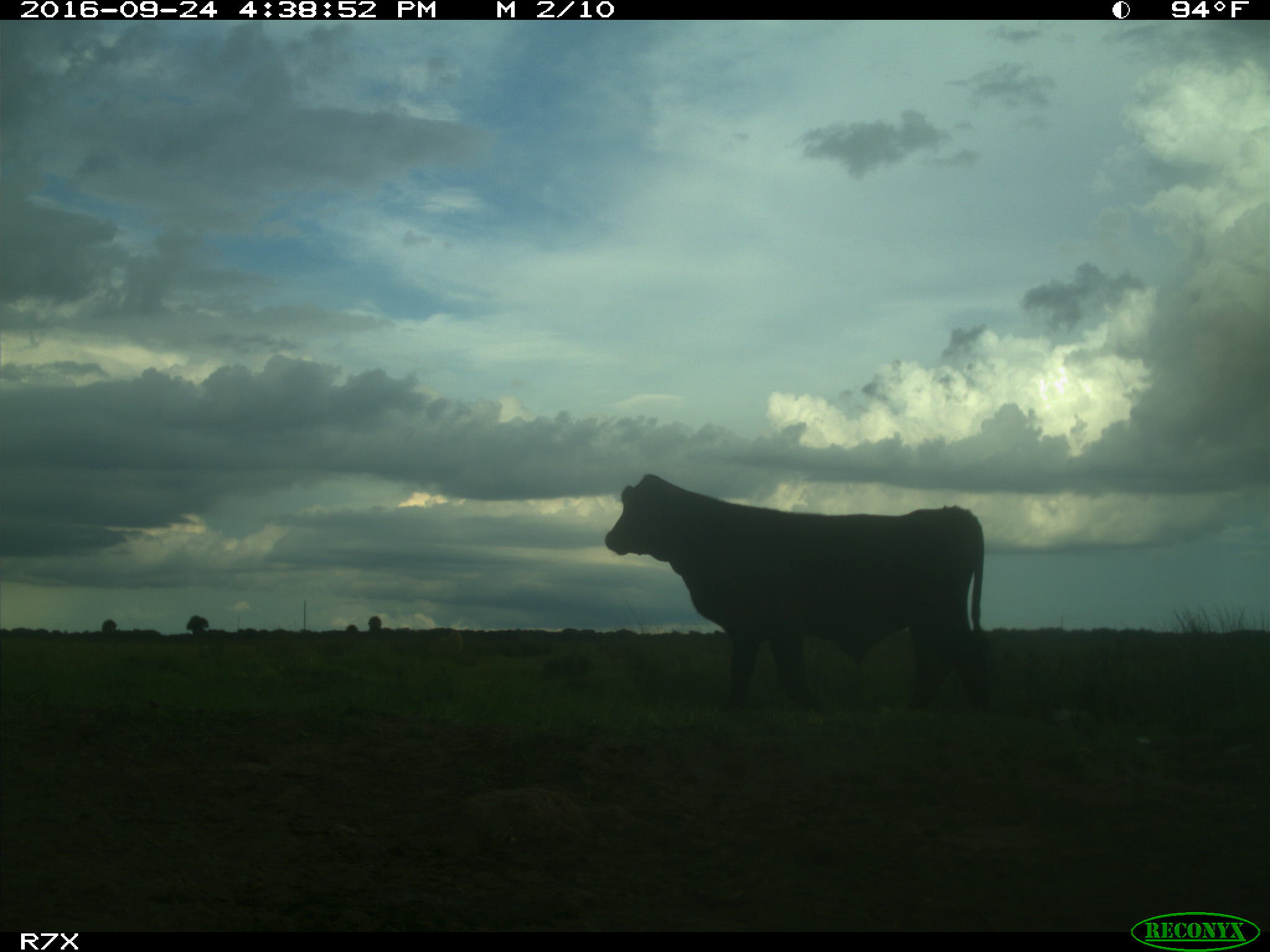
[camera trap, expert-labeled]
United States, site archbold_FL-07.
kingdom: Animalia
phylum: Chordata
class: Mammalia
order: Artiodactyla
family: Bovidae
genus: Bos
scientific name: Bos taurus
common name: domestic cow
Bos taurus (domestic cow).